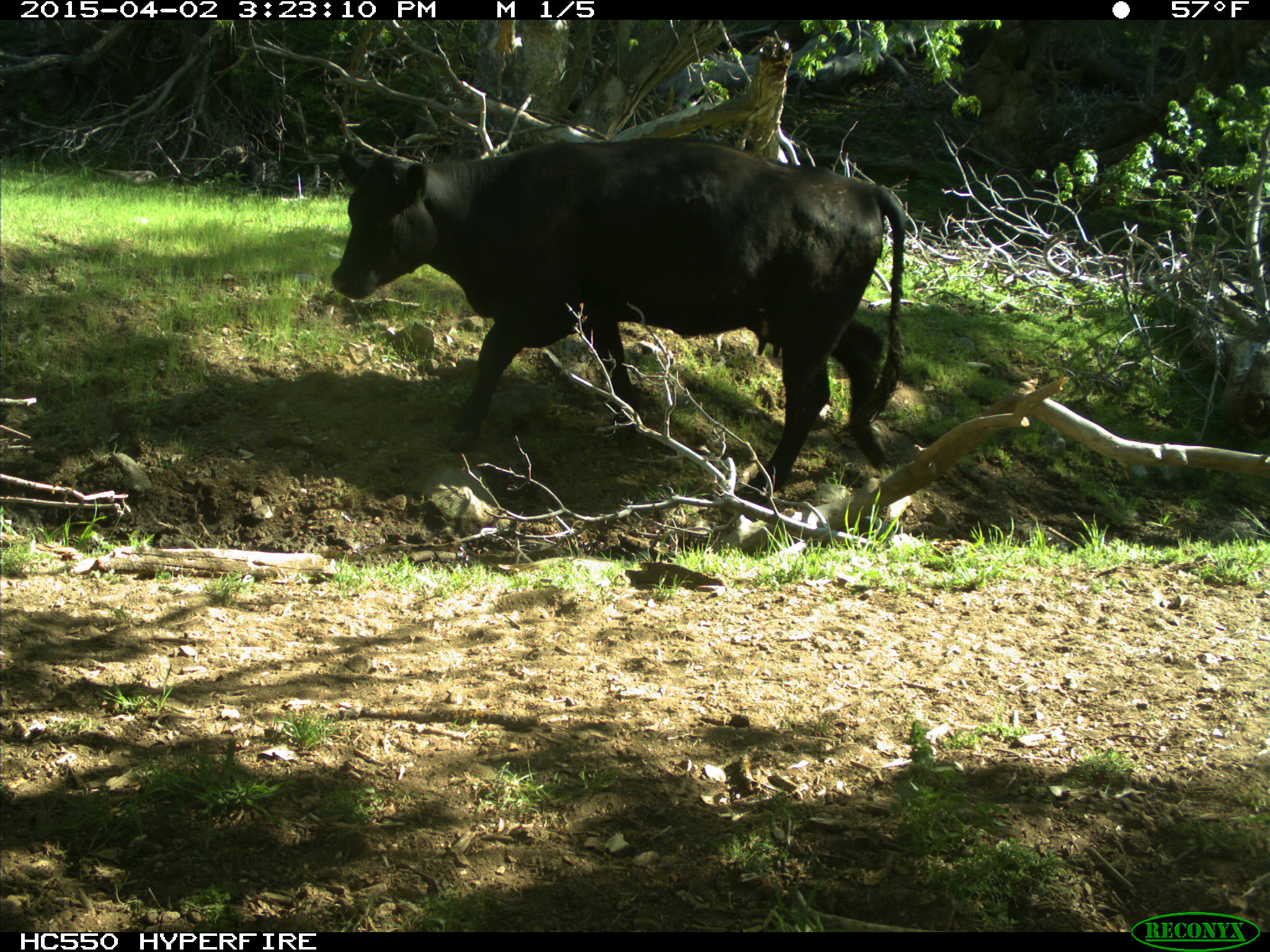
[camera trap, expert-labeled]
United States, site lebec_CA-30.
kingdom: Animalia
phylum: Chordata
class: Mammalia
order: Artiodactyla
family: Bovidae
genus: Bos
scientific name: Bos taurus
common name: domestic cow